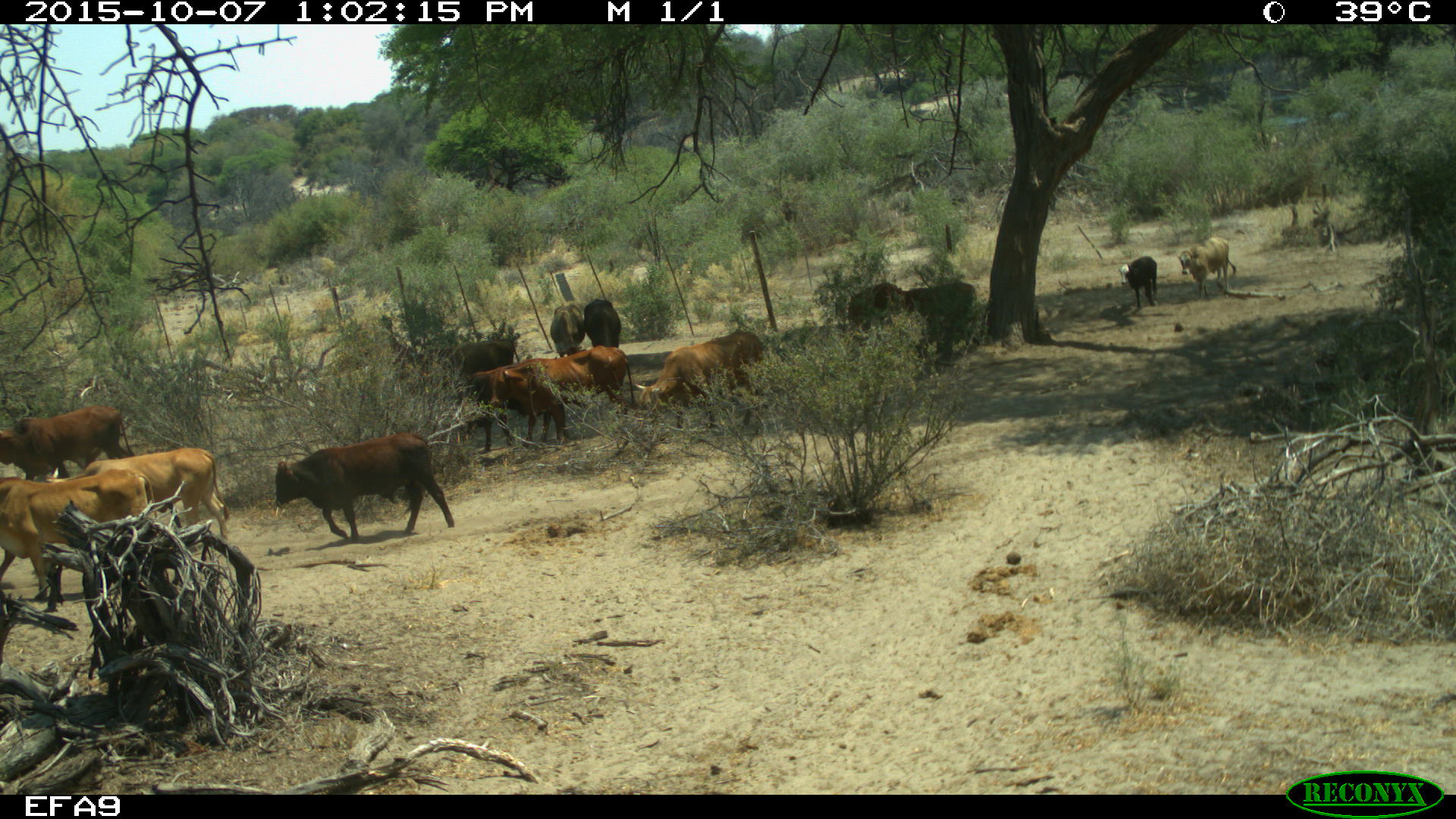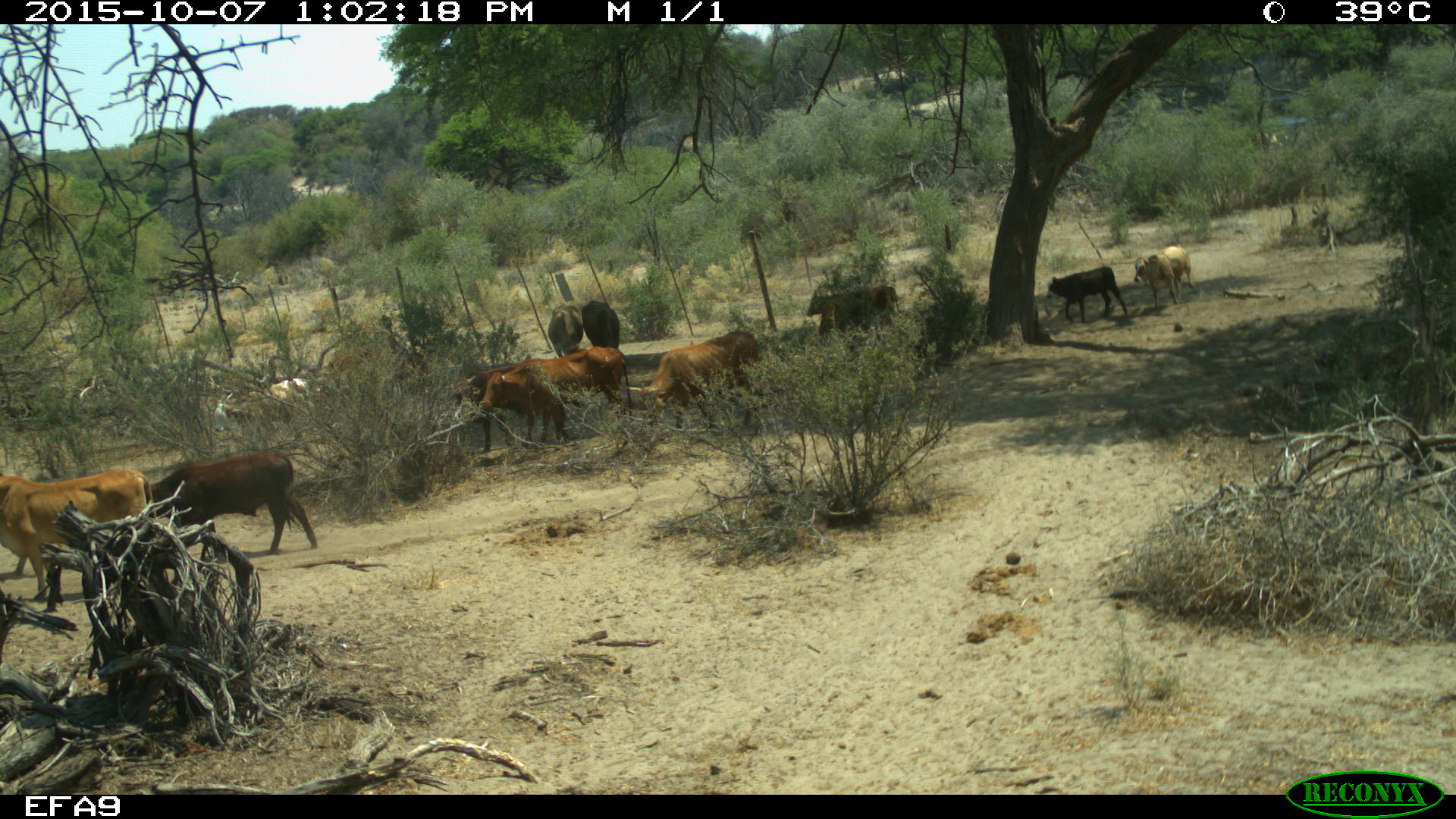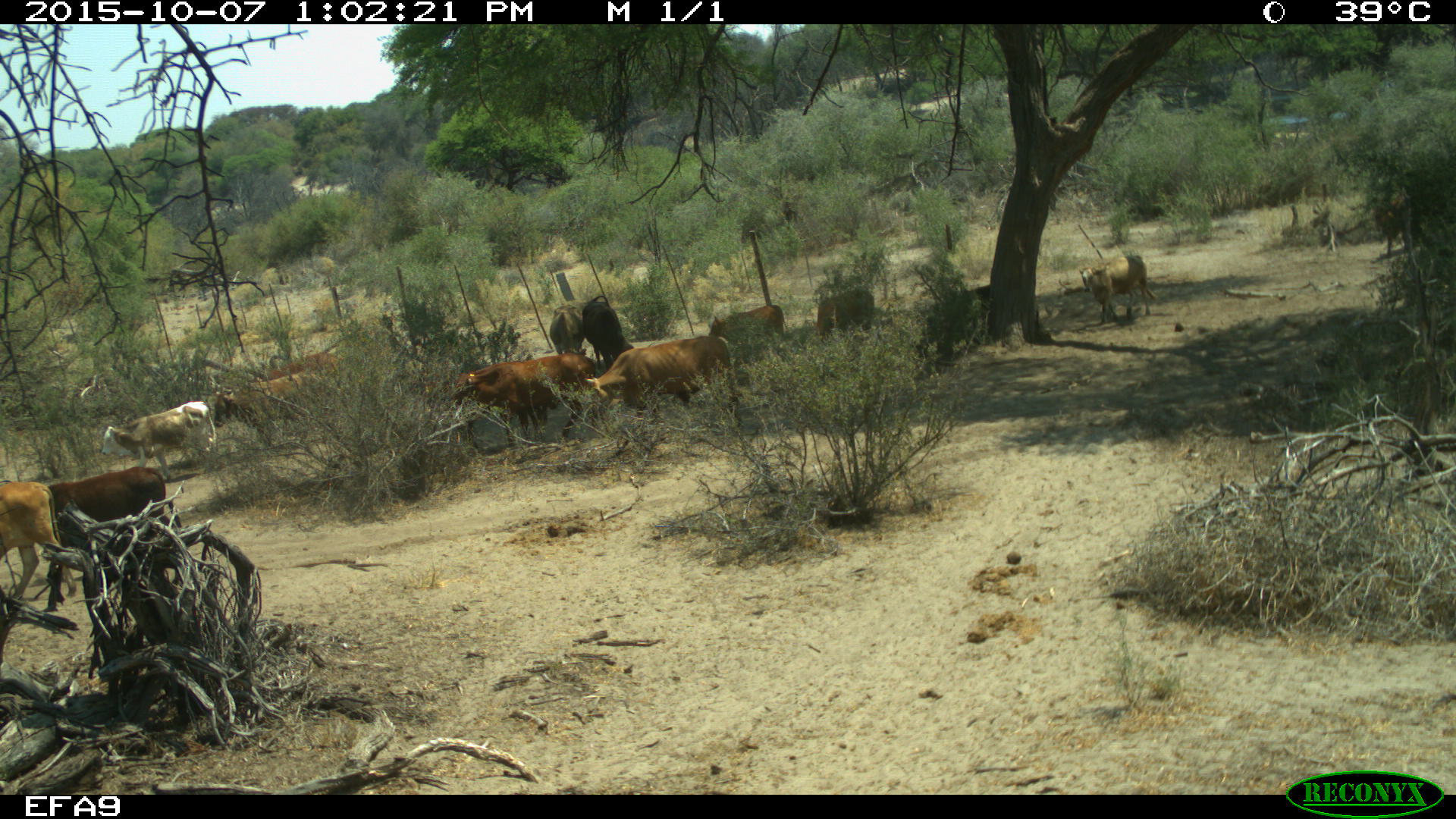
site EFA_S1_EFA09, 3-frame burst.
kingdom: Animalia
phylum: Chordata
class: Mammalia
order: Artiodactyla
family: Bovidae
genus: Bos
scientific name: Bos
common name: cattle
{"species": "cattle (Bos)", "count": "11-50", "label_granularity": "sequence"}